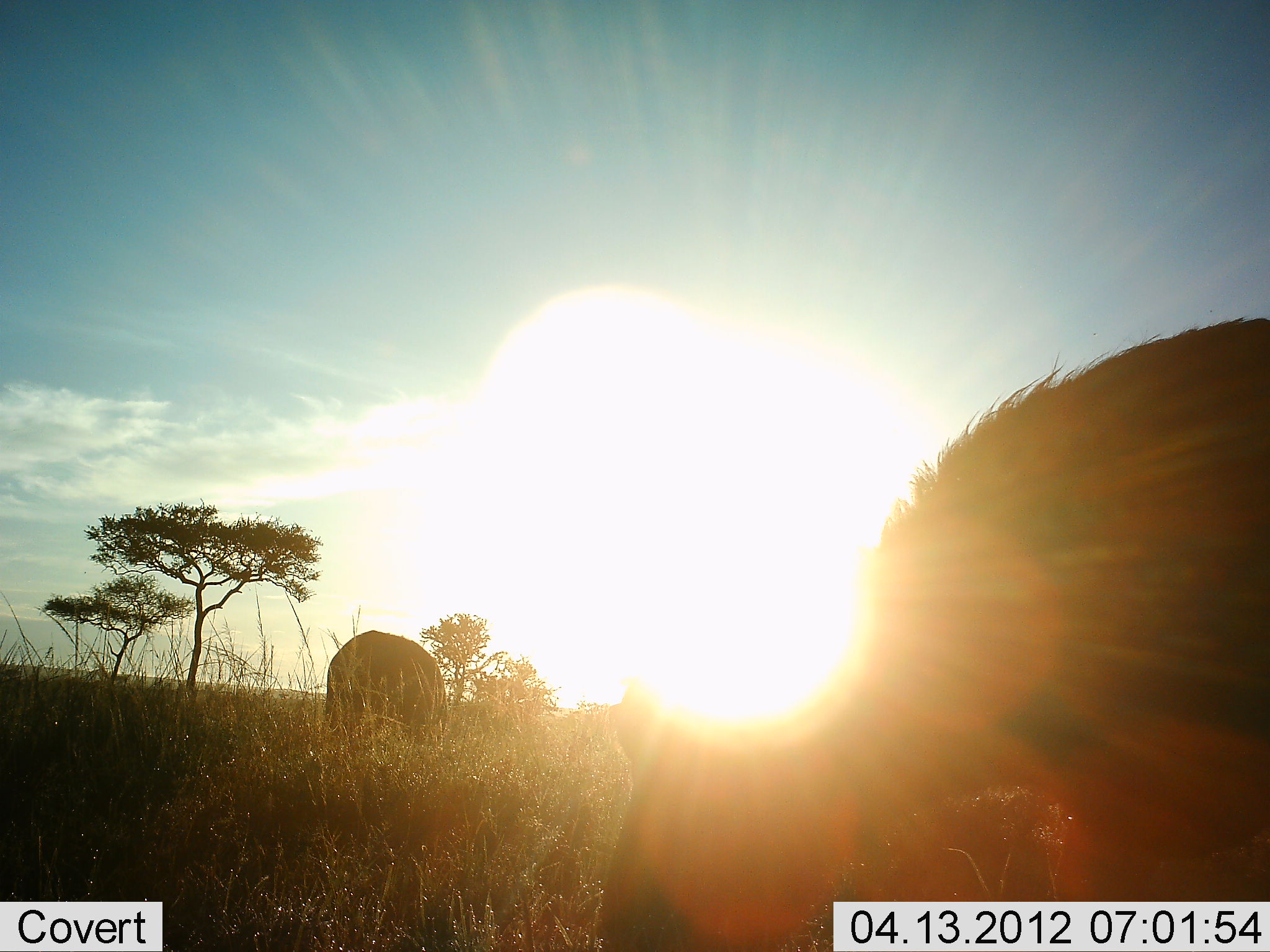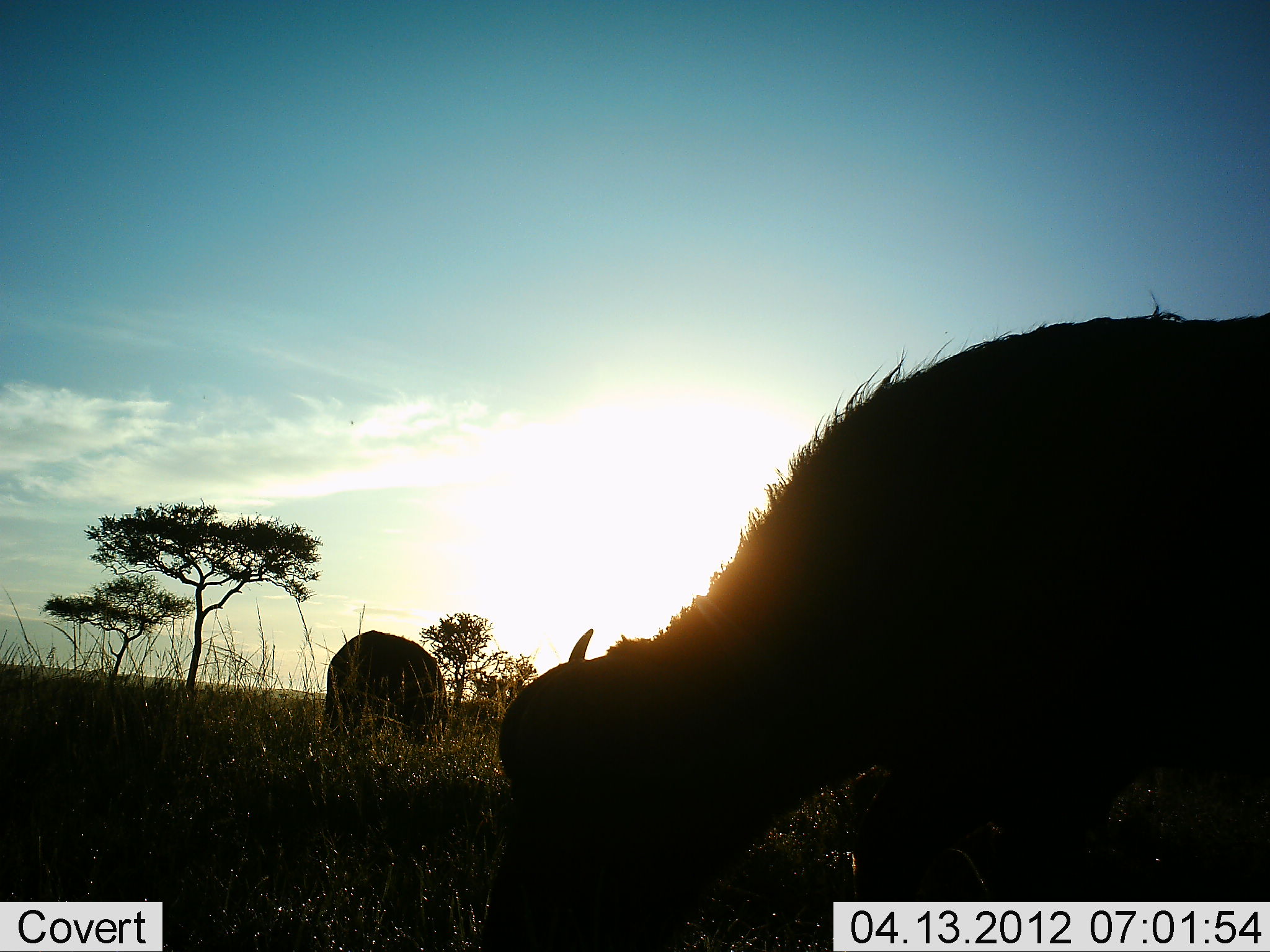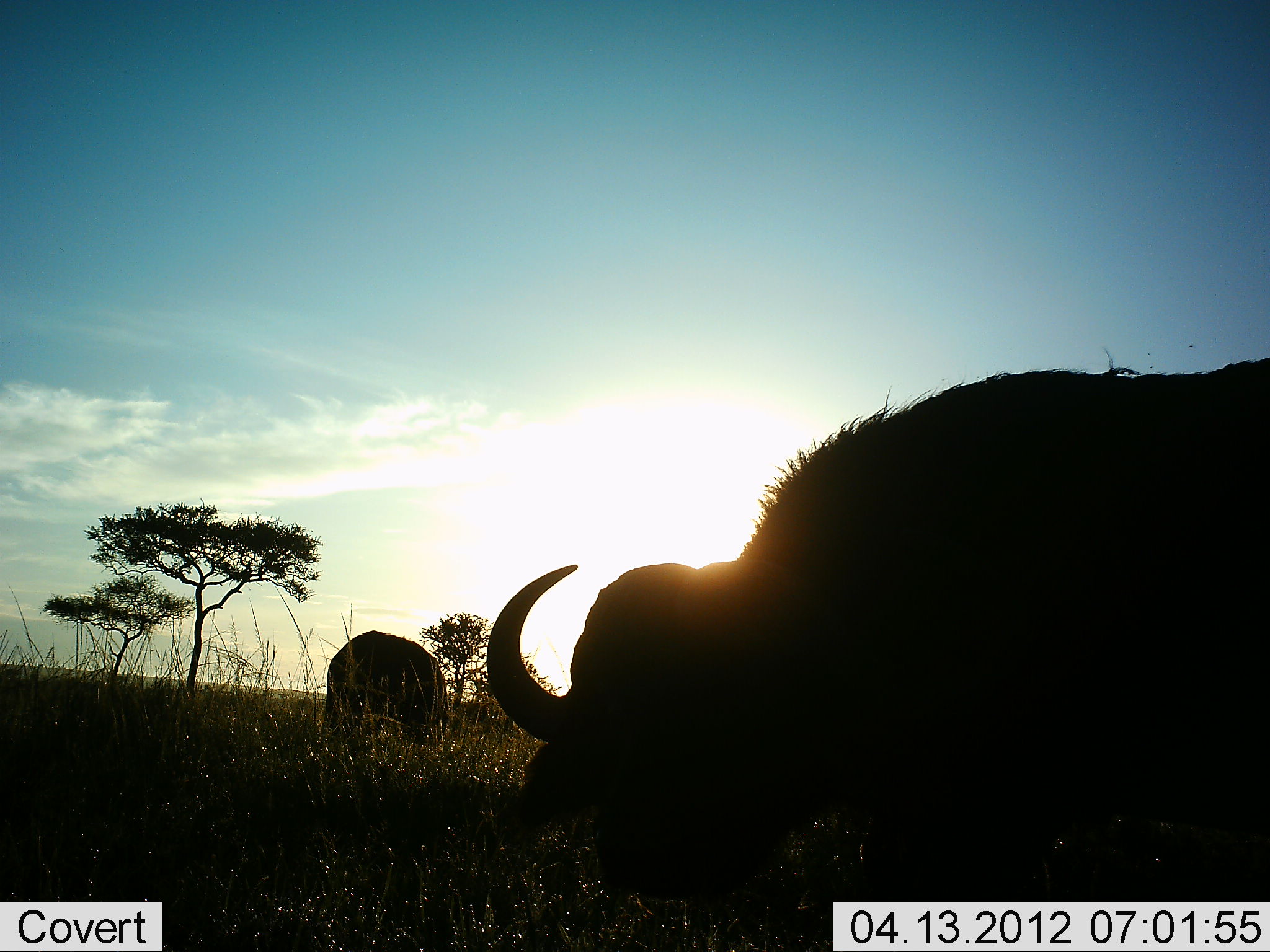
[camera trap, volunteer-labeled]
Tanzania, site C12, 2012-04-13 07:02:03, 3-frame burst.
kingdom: Animalia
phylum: Chordata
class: Mammalia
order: Artiodactyla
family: Bovidae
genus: Syncerus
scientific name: Syncerus caffer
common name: cape buffalo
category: buffalo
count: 2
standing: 25%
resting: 0%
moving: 12%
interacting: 0%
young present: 0%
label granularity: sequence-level